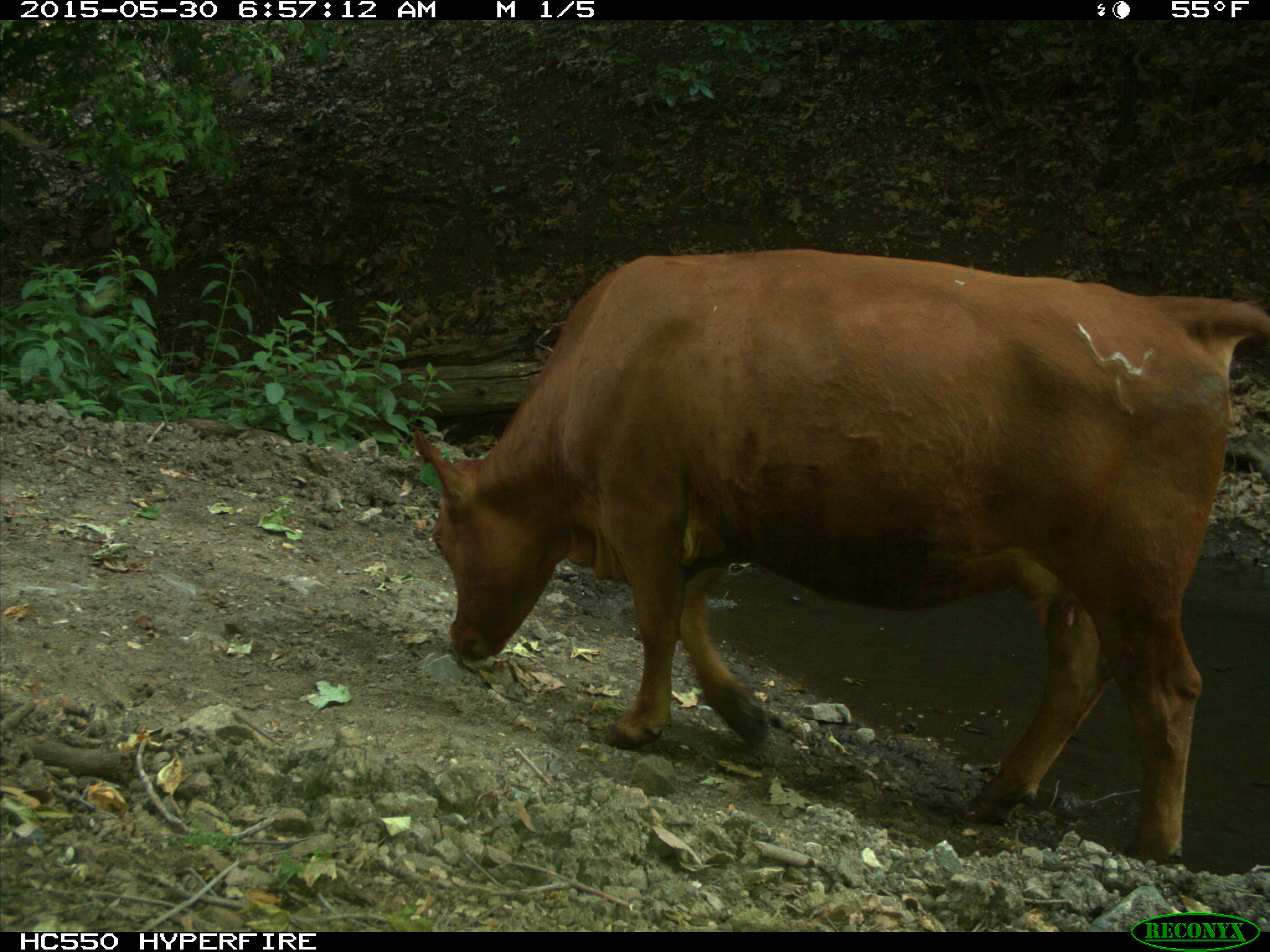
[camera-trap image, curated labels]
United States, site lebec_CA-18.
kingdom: Animalia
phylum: Chordata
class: Mammalia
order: Artiodactyla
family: Bovidae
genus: Bos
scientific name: Bos taurus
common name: domestic cow